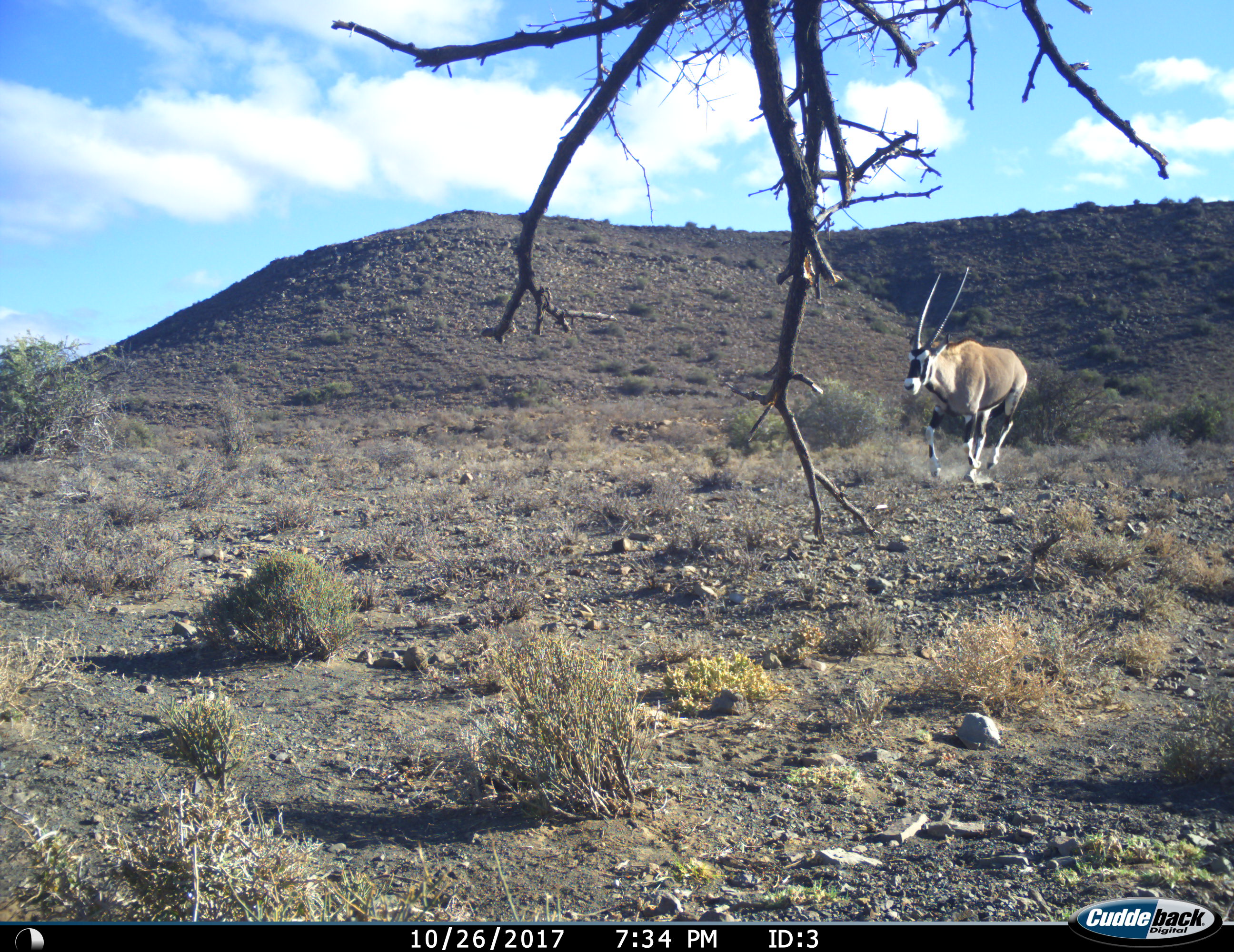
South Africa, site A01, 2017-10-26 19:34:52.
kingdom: Animalia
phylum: Chordata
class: Mammalia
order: Artiodactyla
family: Bovidae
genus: Oryx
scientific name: Oryx gazella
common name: gemsbok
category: gemsbokoryx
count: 1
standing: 22%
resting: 0%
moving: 100%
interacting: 0%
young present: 0%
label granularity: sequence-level